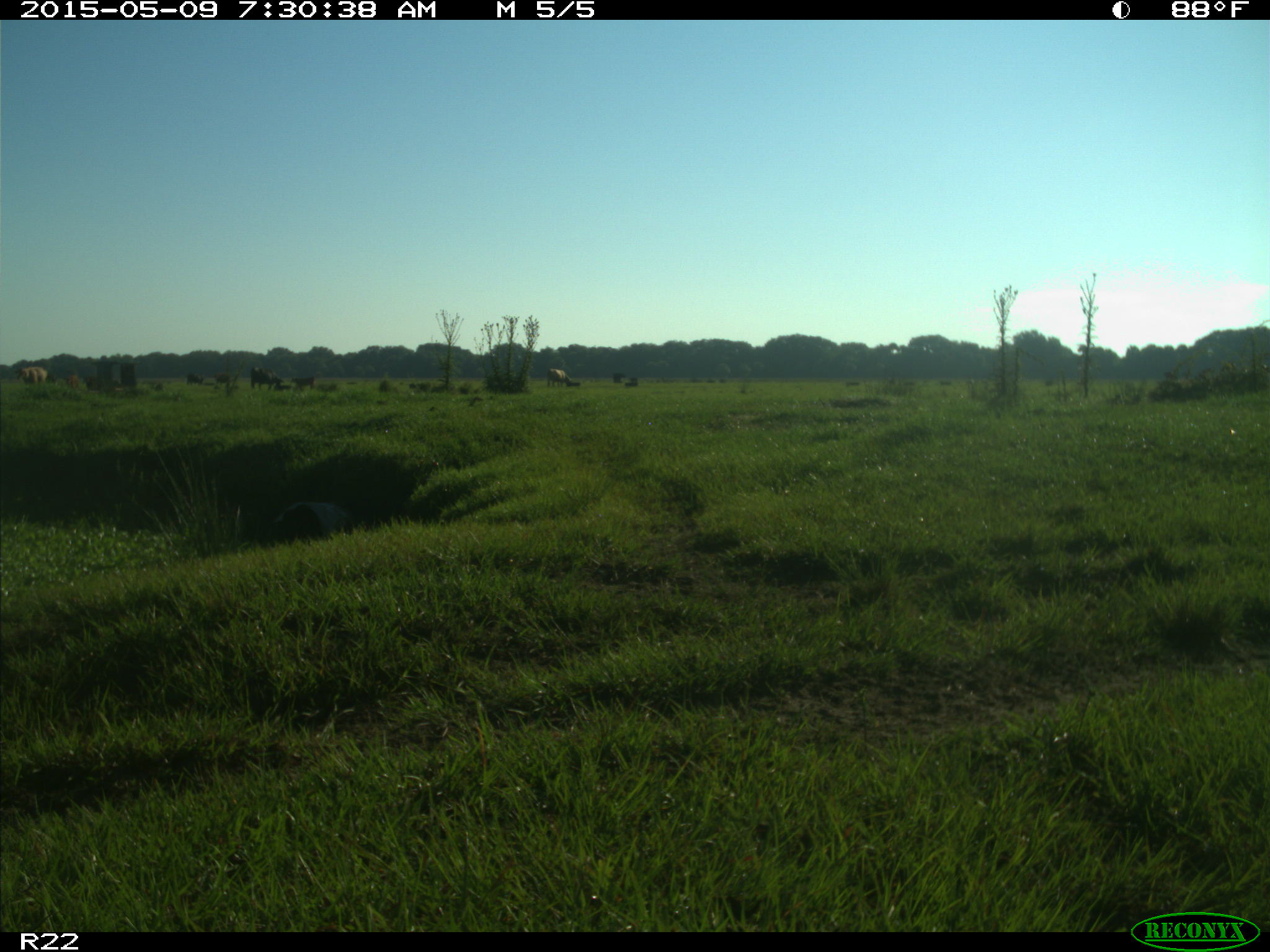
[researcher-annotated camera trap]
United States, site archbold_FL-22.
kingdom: Animalia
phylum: Chordata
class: Mammalia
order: Artiodactyla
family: Bovidae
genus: Bos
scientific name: Bos taurus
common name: domestic cow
Bos taurus (domestic cow).